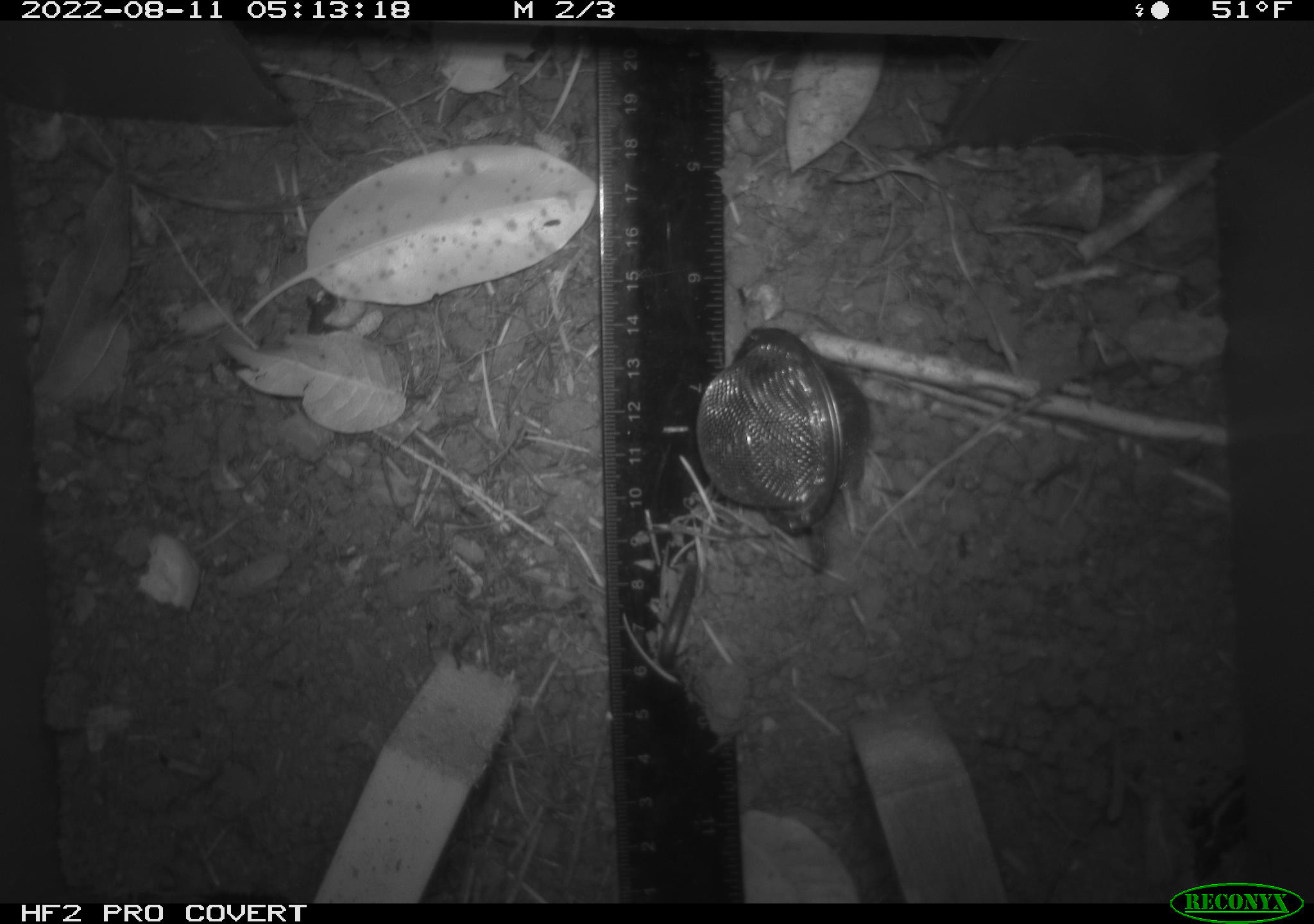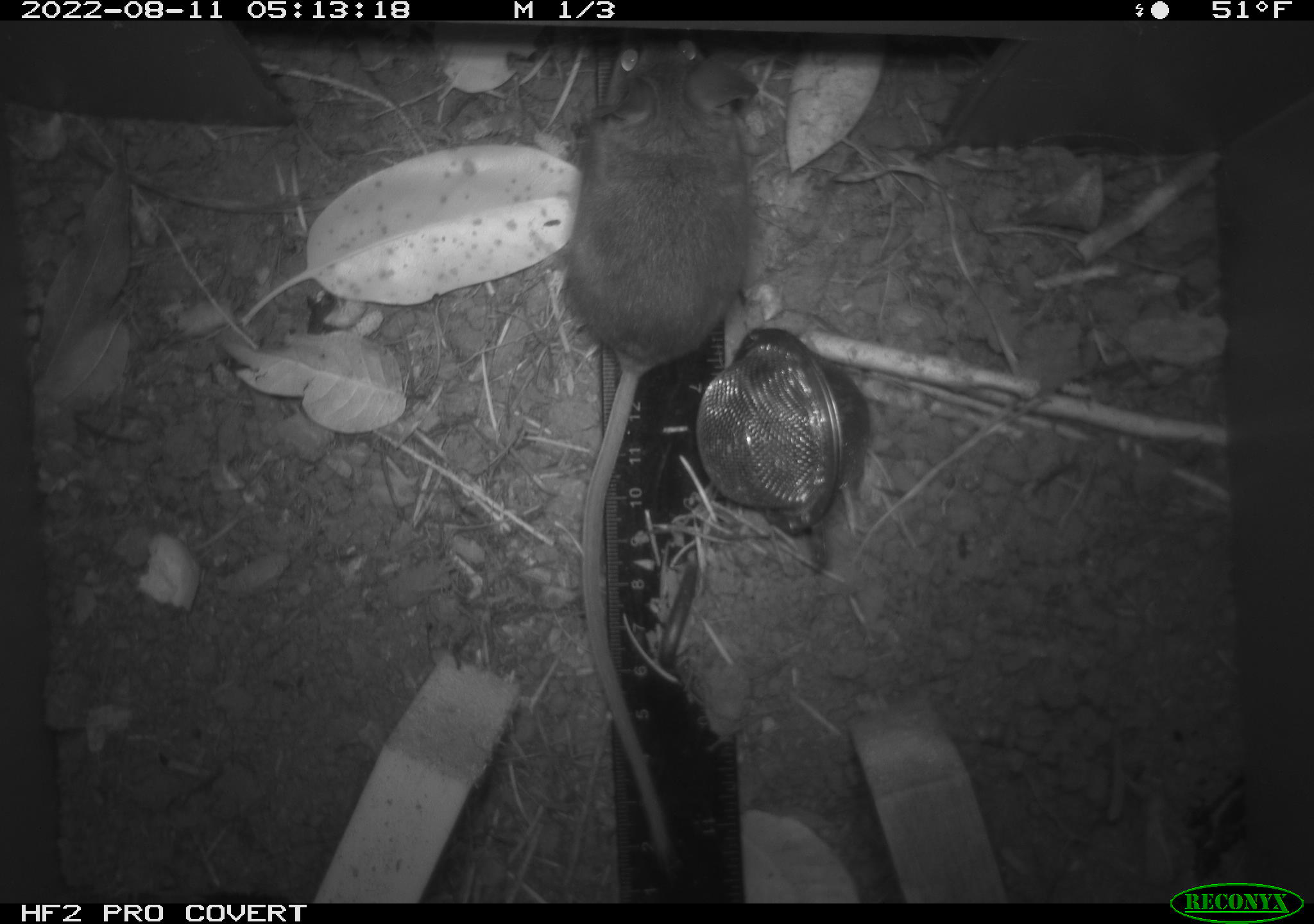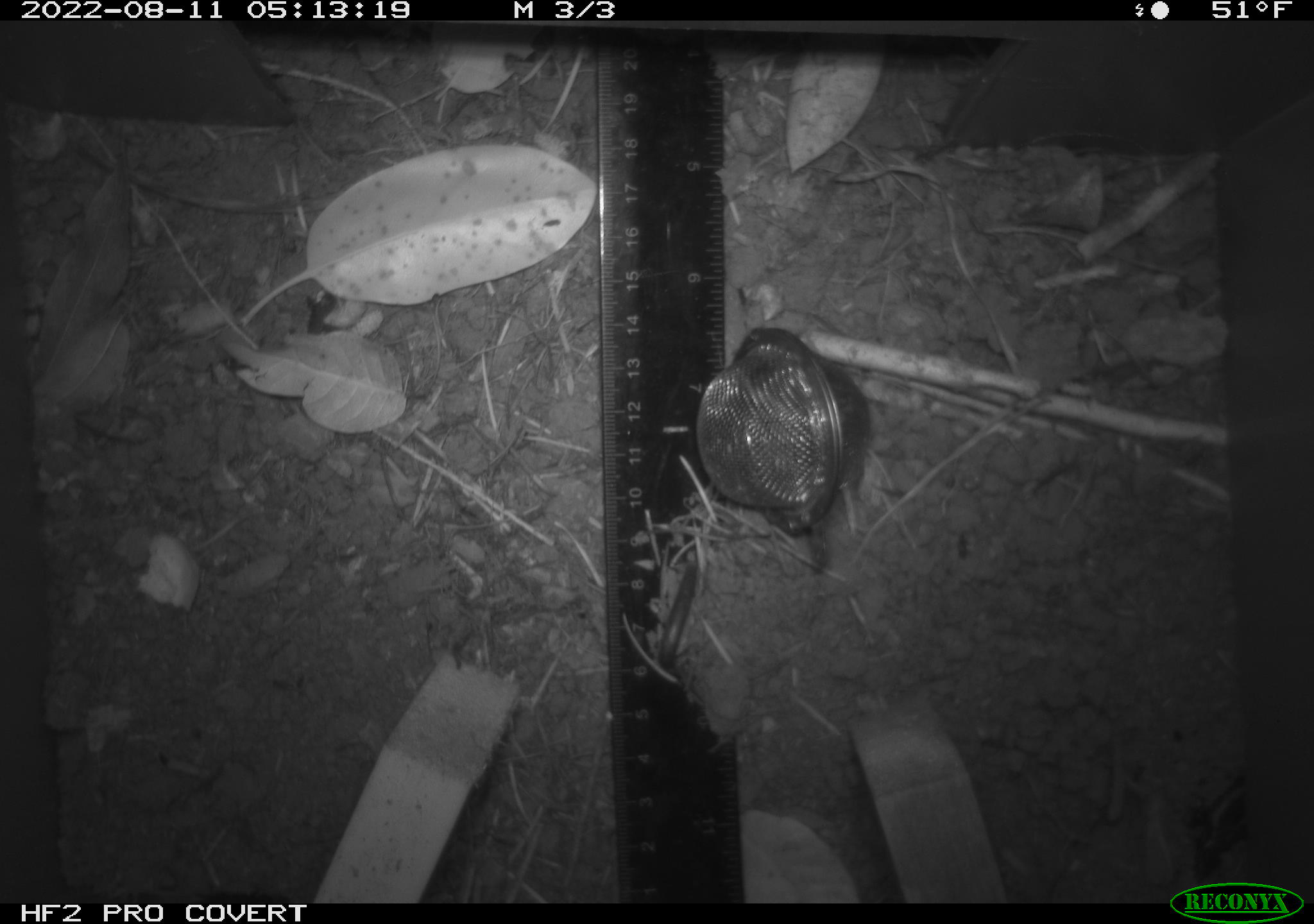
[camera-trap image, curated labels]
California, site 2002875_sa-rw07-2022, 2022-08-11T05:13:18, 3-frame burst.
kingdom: Animalia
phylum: Chordata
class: Mammalia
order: Rodentia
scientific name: Rodentia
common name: mouse species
Mouse species (Rodentia).